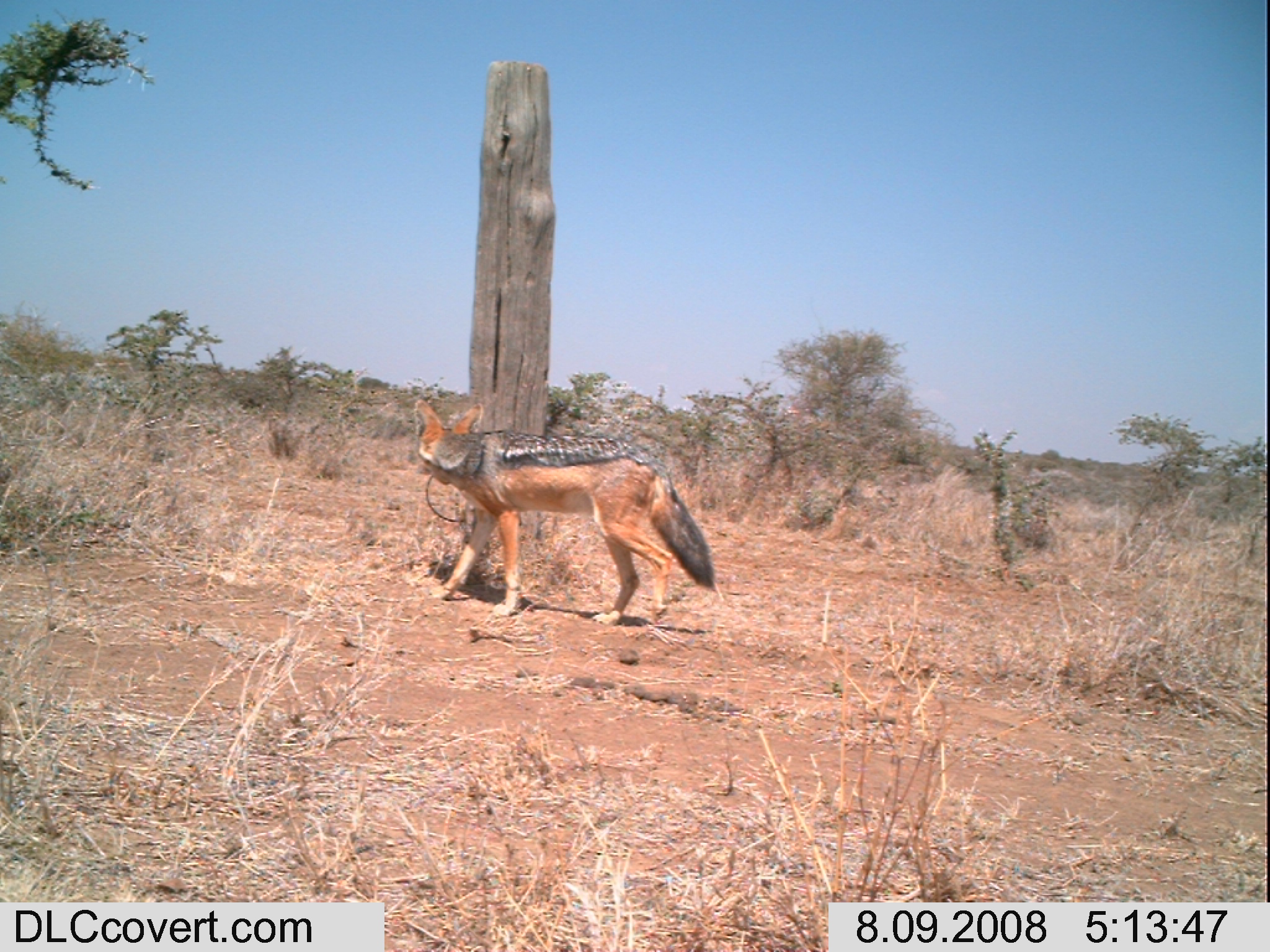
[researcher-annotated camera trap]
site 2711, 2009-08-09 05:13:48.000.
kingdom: Animalia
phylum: Chordata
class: Mammalia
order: Carnivora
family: Canidae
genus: Lupulella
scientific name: Lupulella mesomelas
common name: black-backed jackal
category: canis mesomelas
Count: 1.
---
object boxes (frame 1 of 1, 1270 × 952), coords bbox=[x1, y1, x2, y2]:
canis mesomelas: bbox=[414, 398, 716, 627]